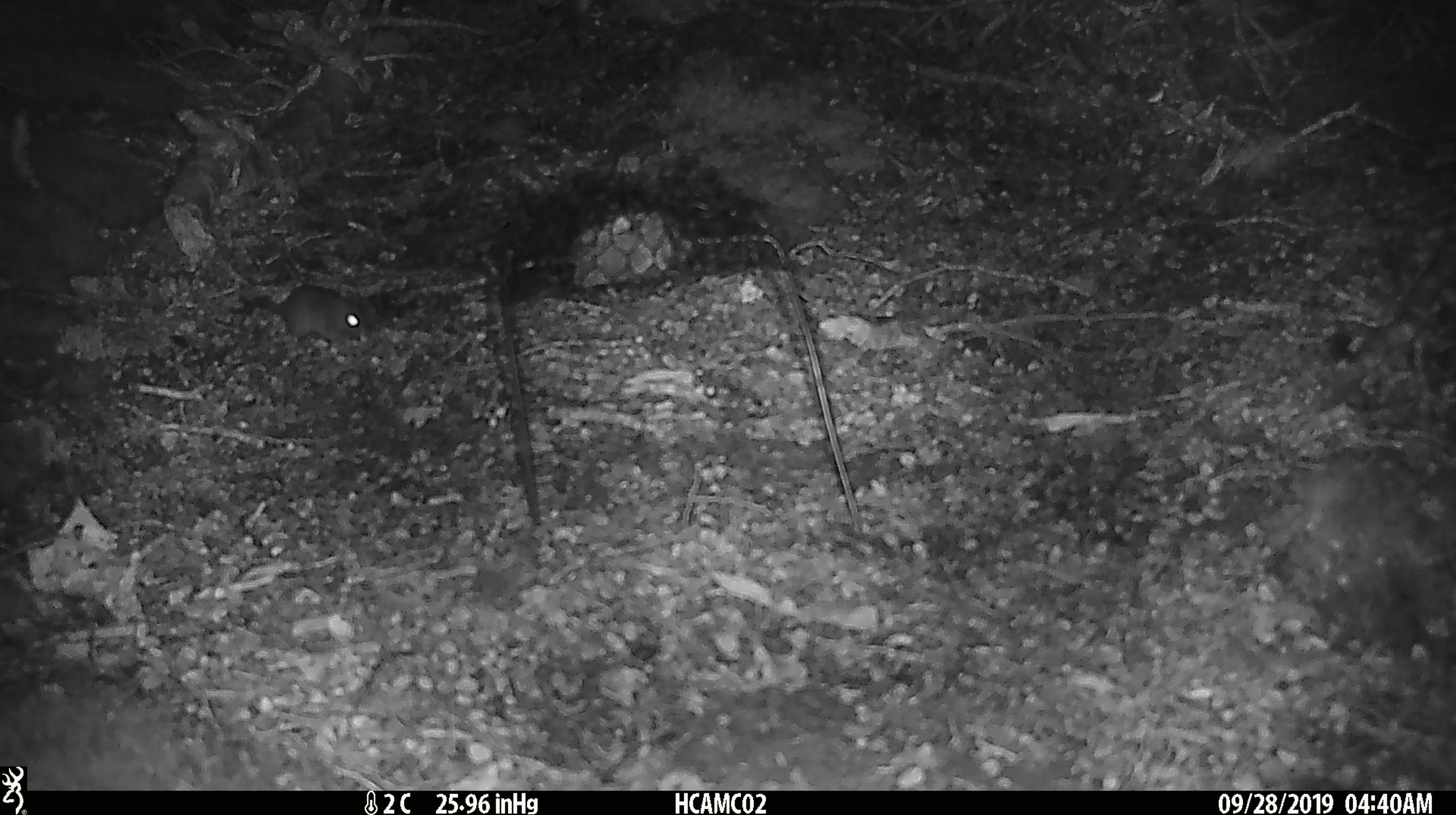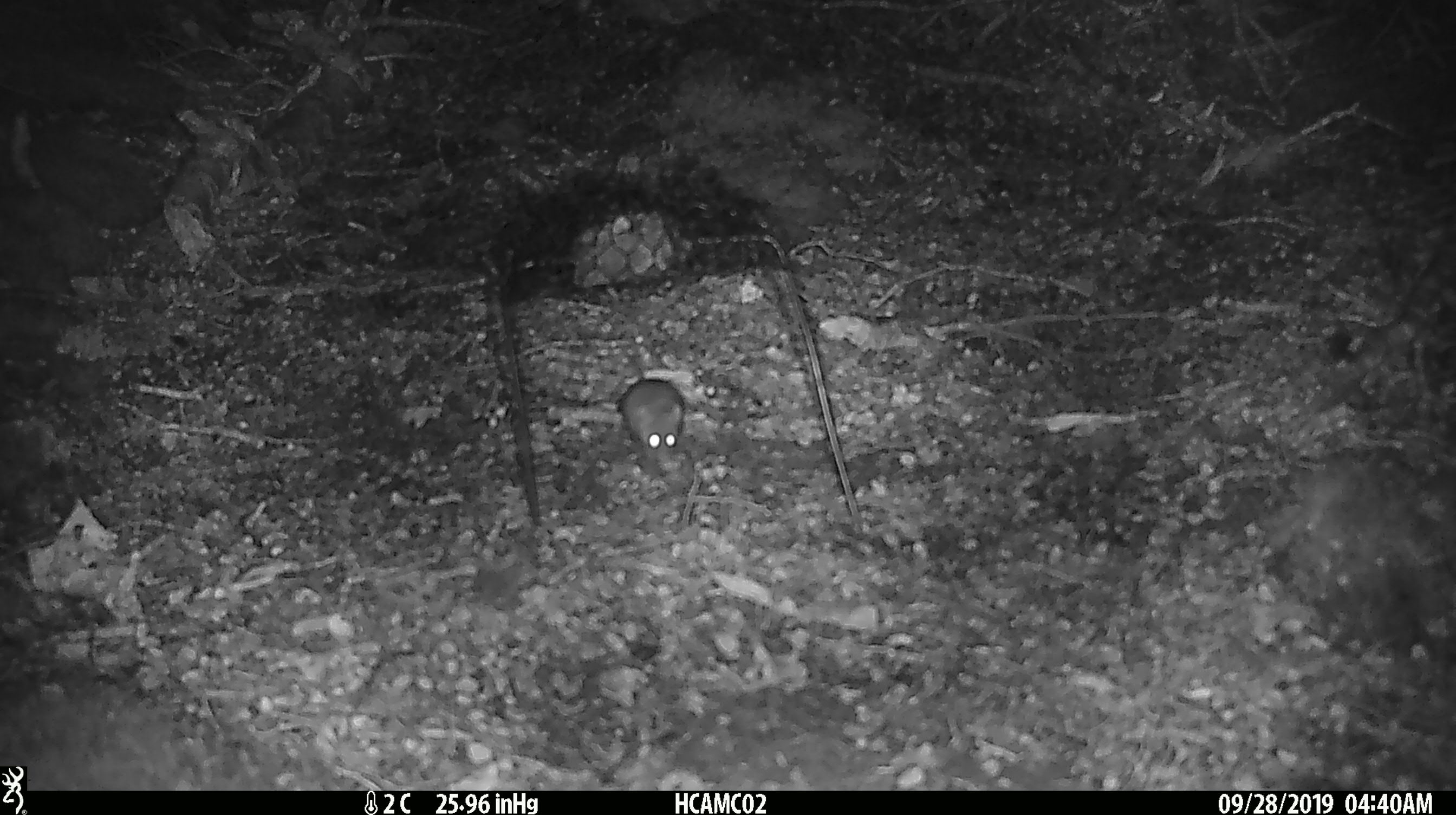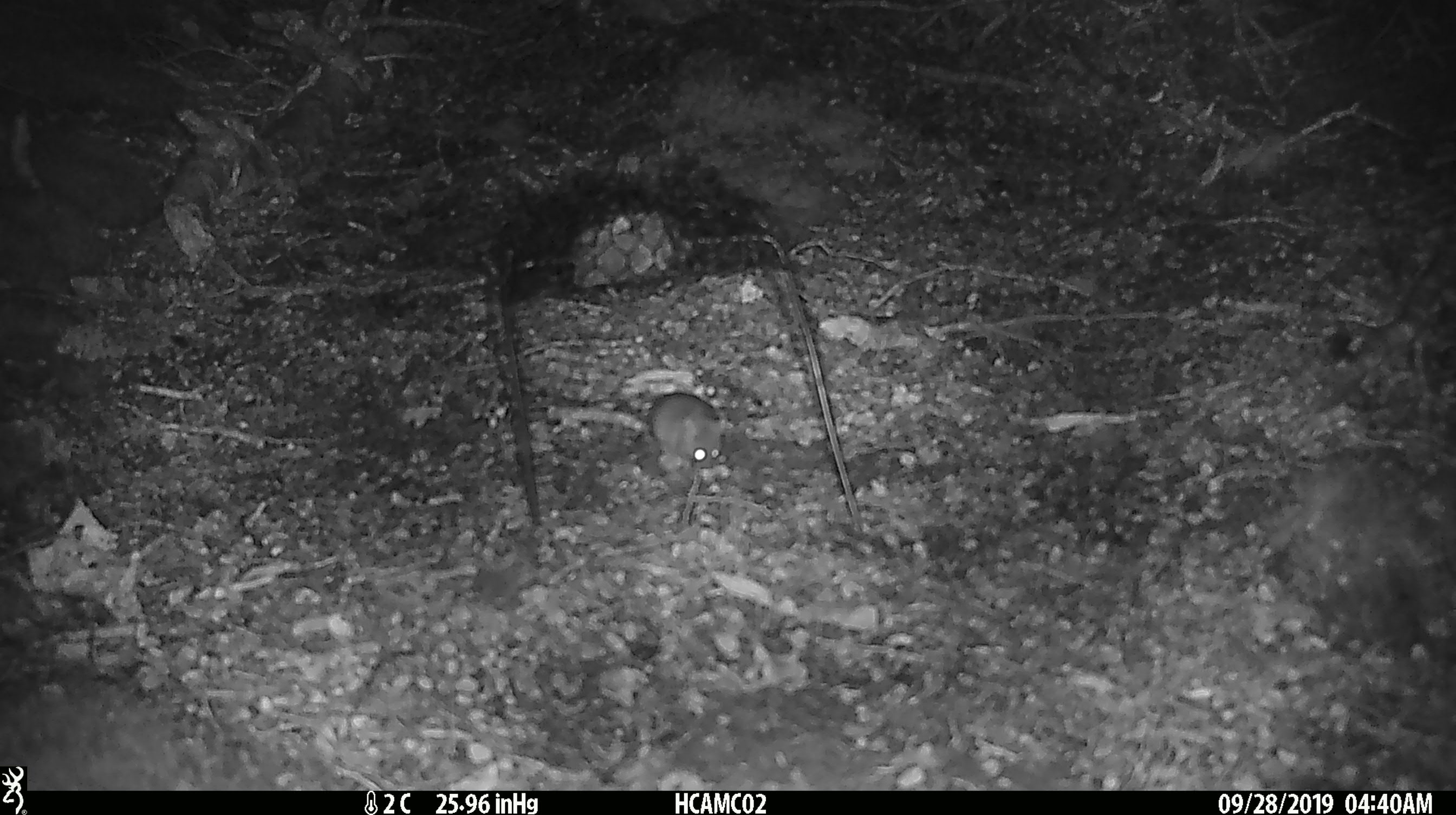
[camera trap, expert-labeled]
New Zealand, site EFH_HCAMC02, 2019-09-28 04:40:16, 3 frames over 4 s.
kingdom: Animalia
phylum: Chordata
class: Mammalia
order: Rodentia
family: Muridae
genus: Mus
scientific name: Mus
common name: mouse